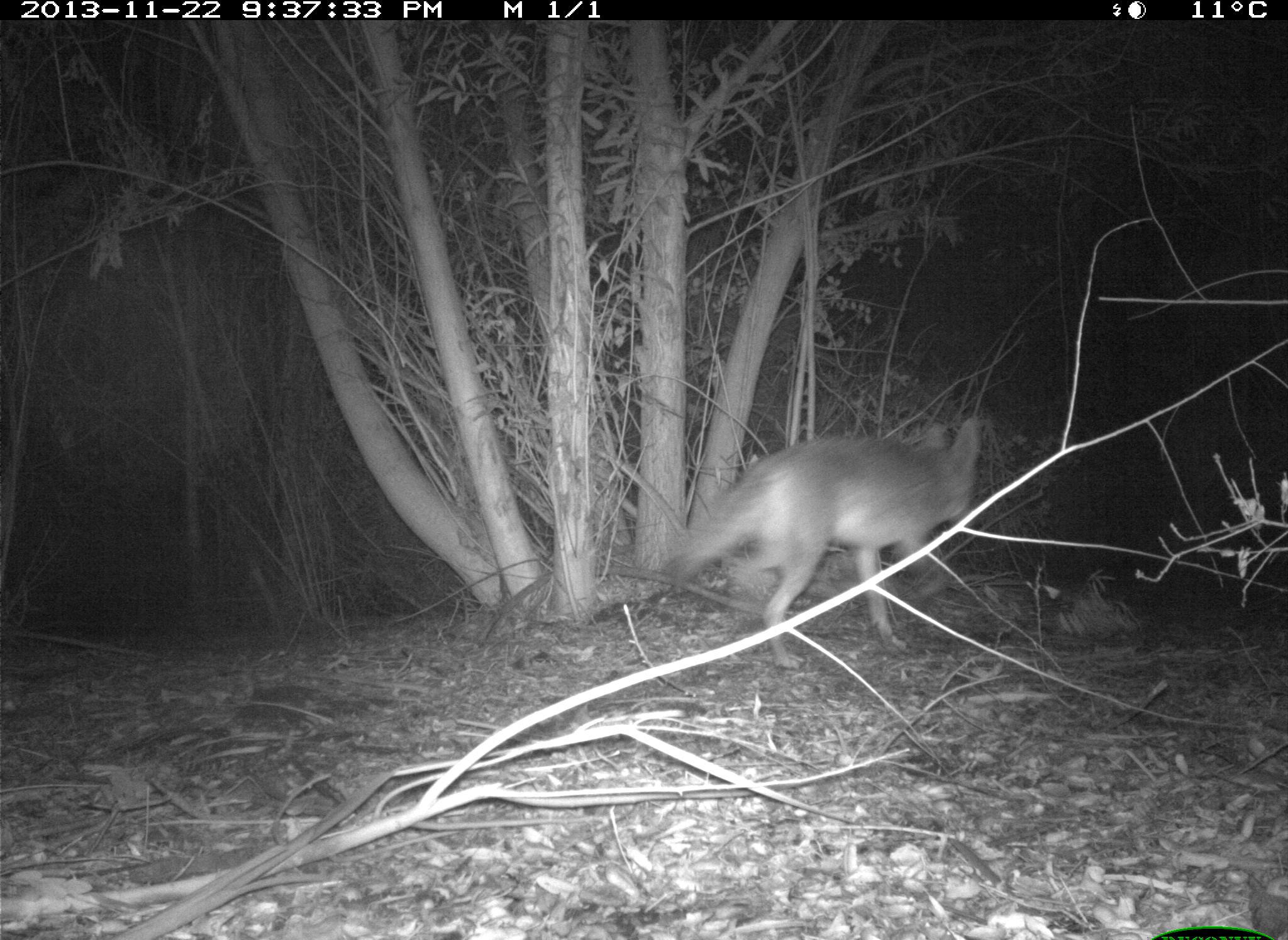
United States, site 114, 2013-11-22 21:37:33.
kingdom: Animalia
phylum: Chordata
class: Mammalia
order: Carnivora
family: Canidae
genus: Canis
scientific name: Canis latrans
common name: coyote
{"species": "coyote (Canis latrans)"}